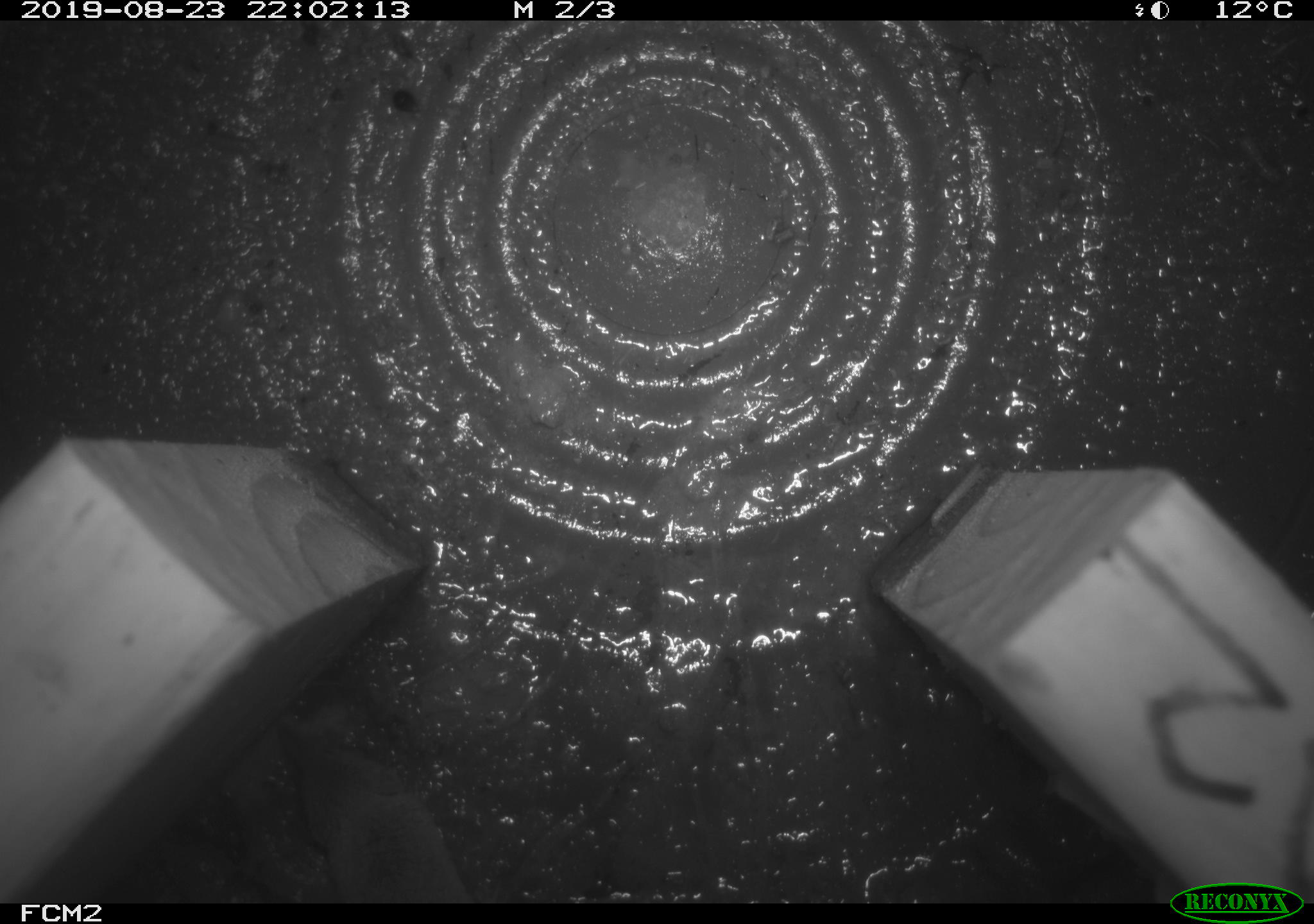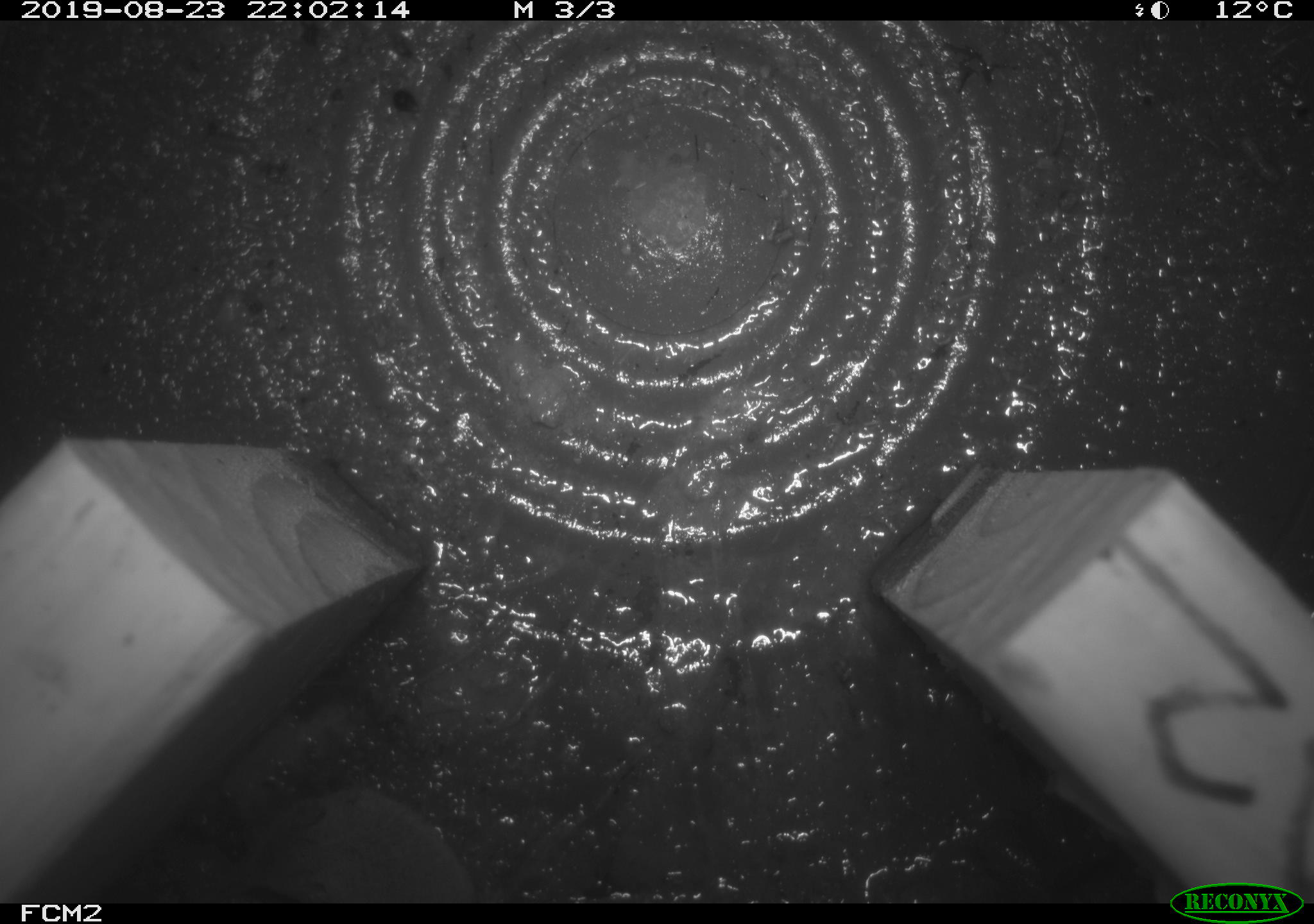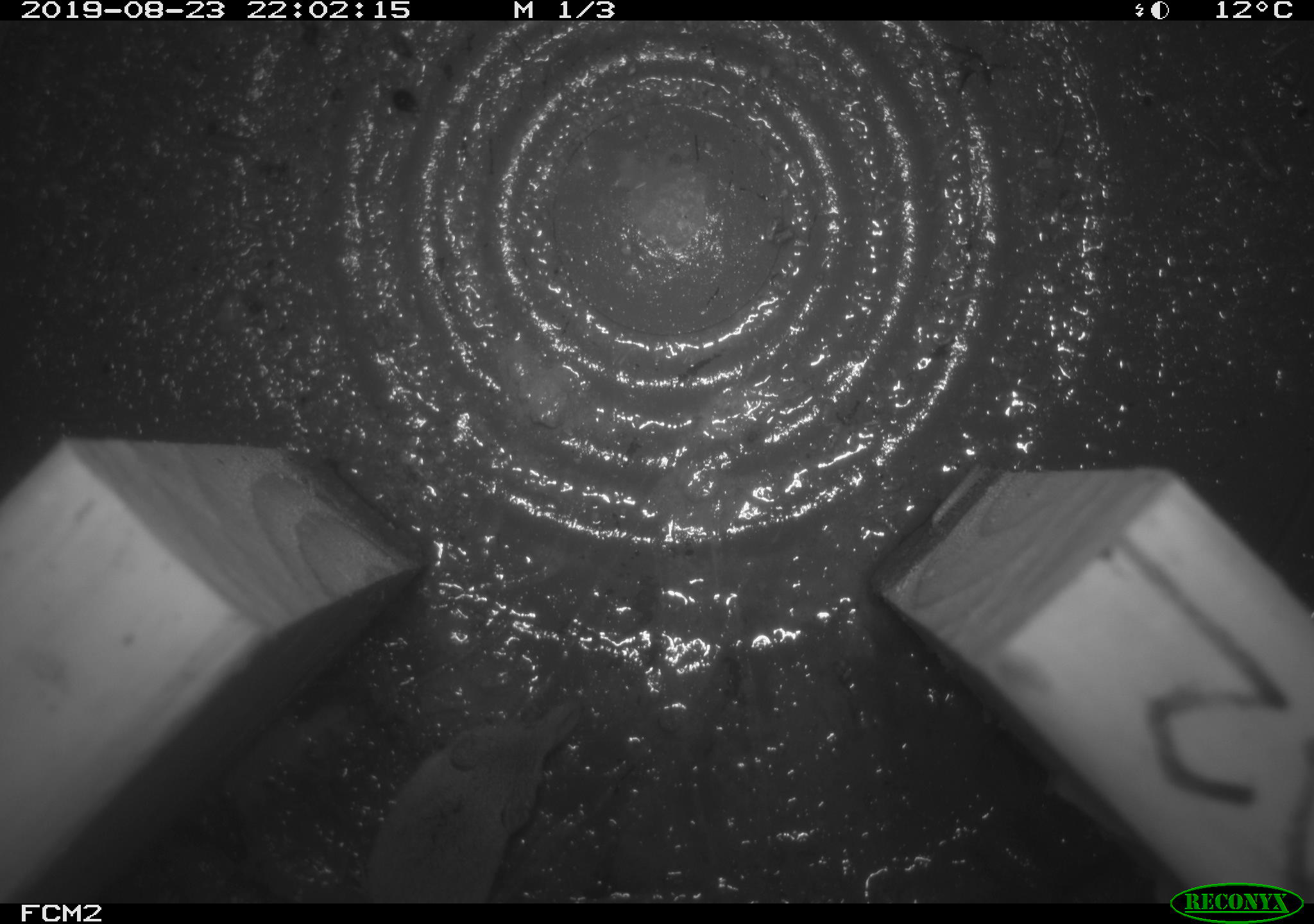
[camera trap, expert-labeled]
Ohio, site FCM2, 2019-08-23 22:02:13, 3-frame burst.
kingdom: Animalia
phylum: Chordata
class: Mammalia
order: Eulipotyphla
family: Soricidae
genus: Sorex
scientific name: Sorex cinereus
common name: masked shrew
Masked shrew (Sorex cinereus).